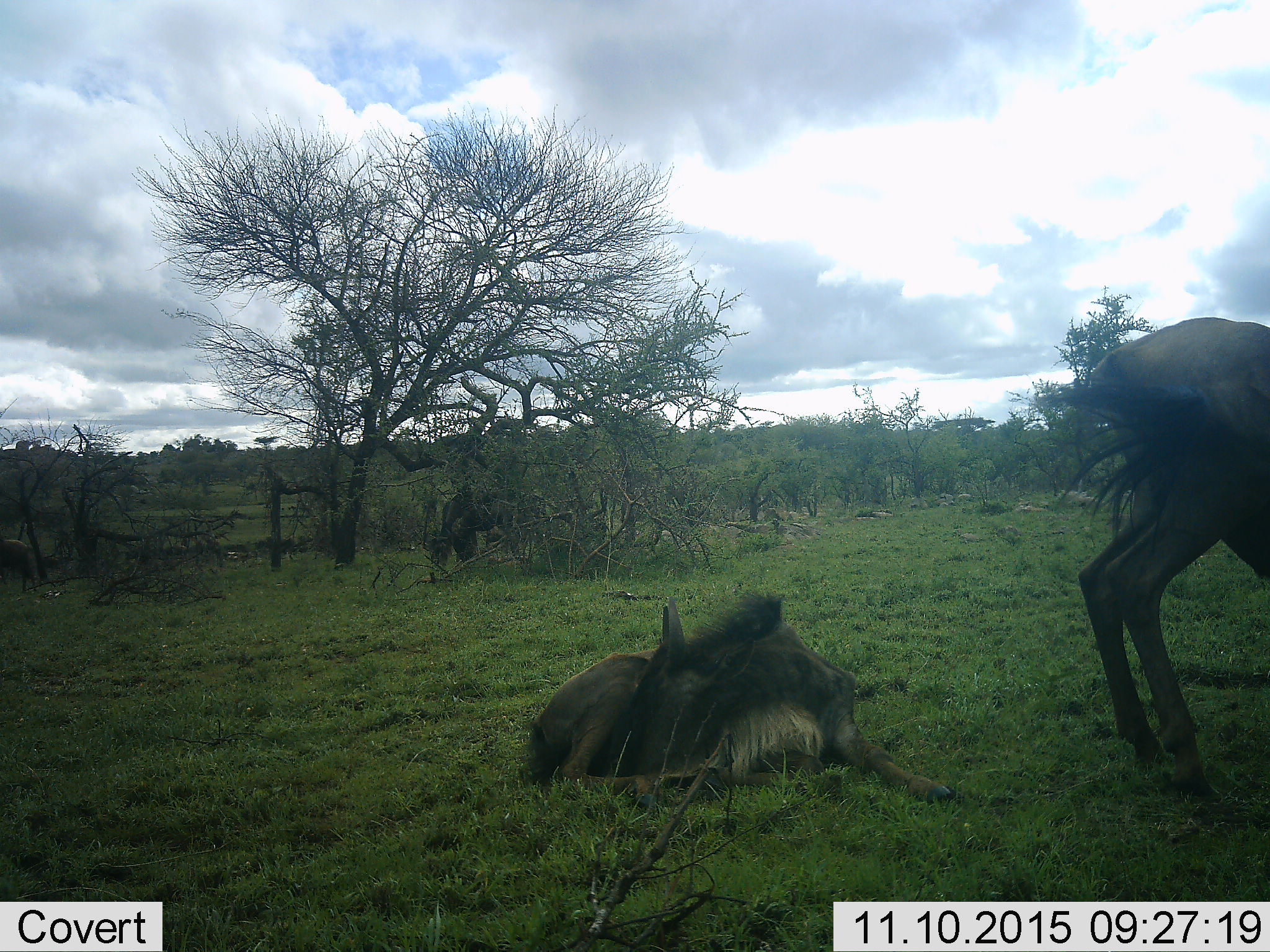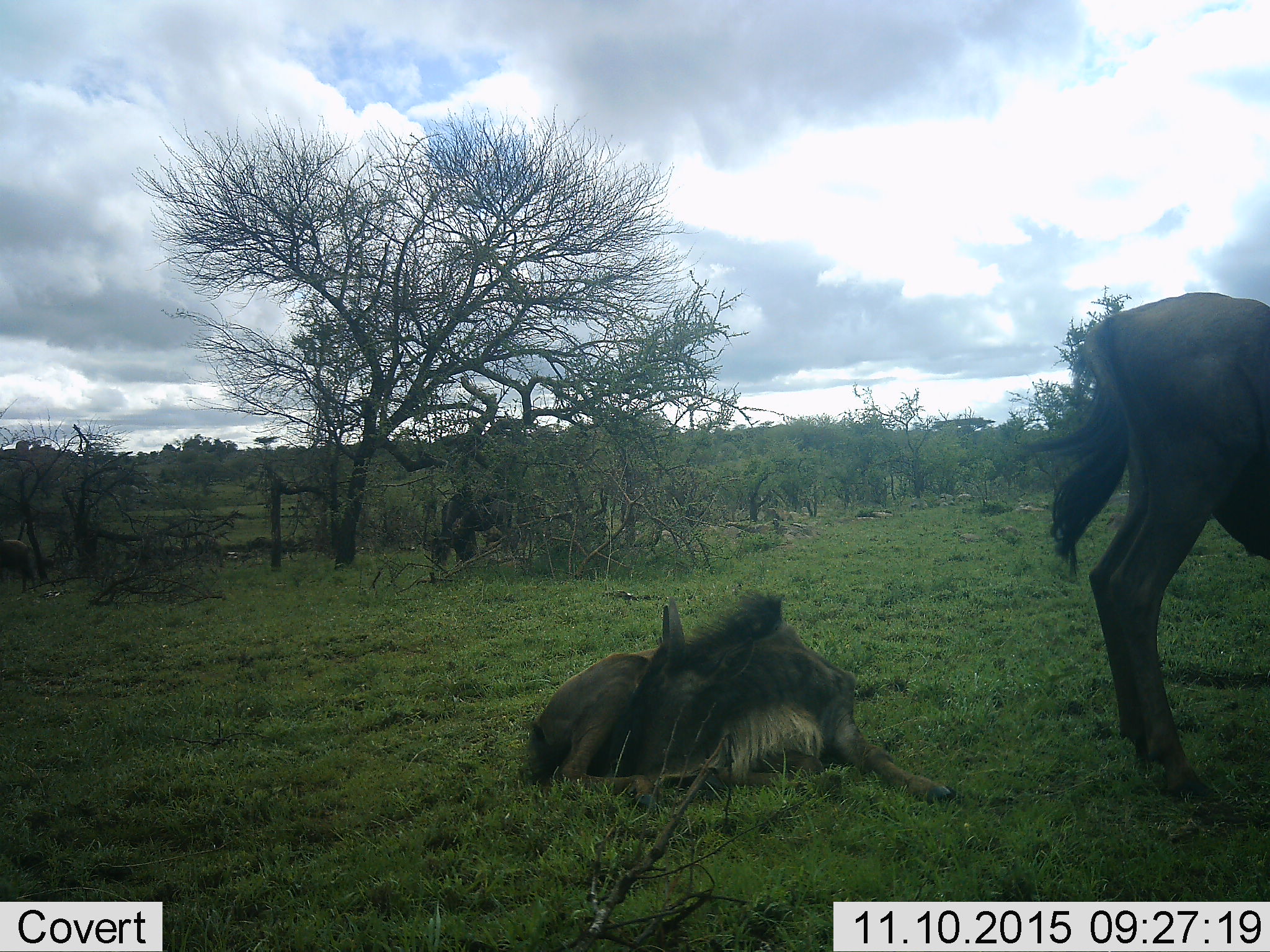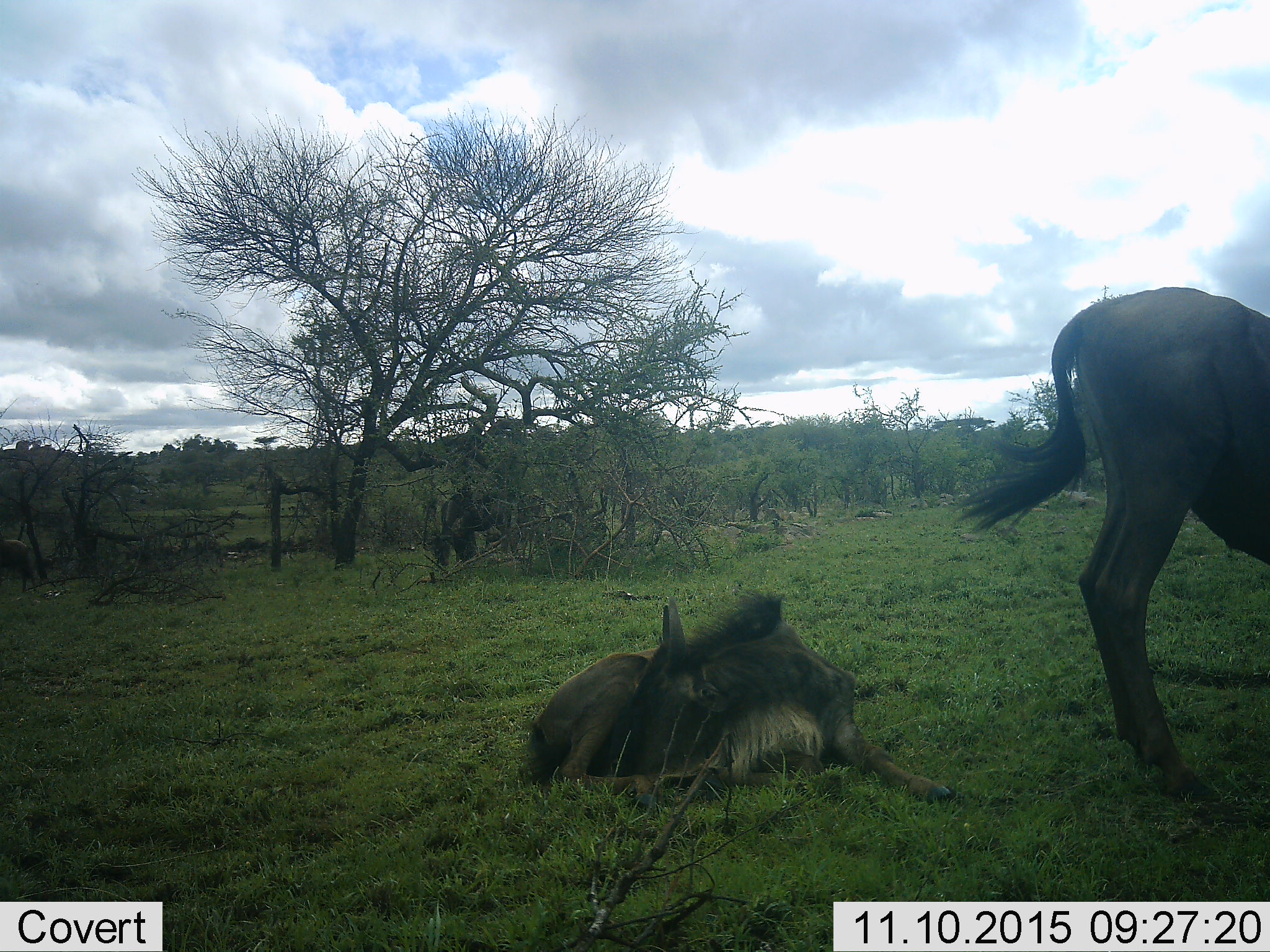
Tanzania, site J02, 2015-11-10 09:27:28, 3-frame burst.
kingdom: Animalia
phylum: Chordata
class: Mammalia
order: Artiodactyla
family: Bovidae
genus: Connochaetes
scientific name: Connochaetes taurinus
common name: blue wildebeest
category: wildebeest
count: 2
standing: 100%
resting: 89%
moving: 22%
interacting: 0%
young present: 33%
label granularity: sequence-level